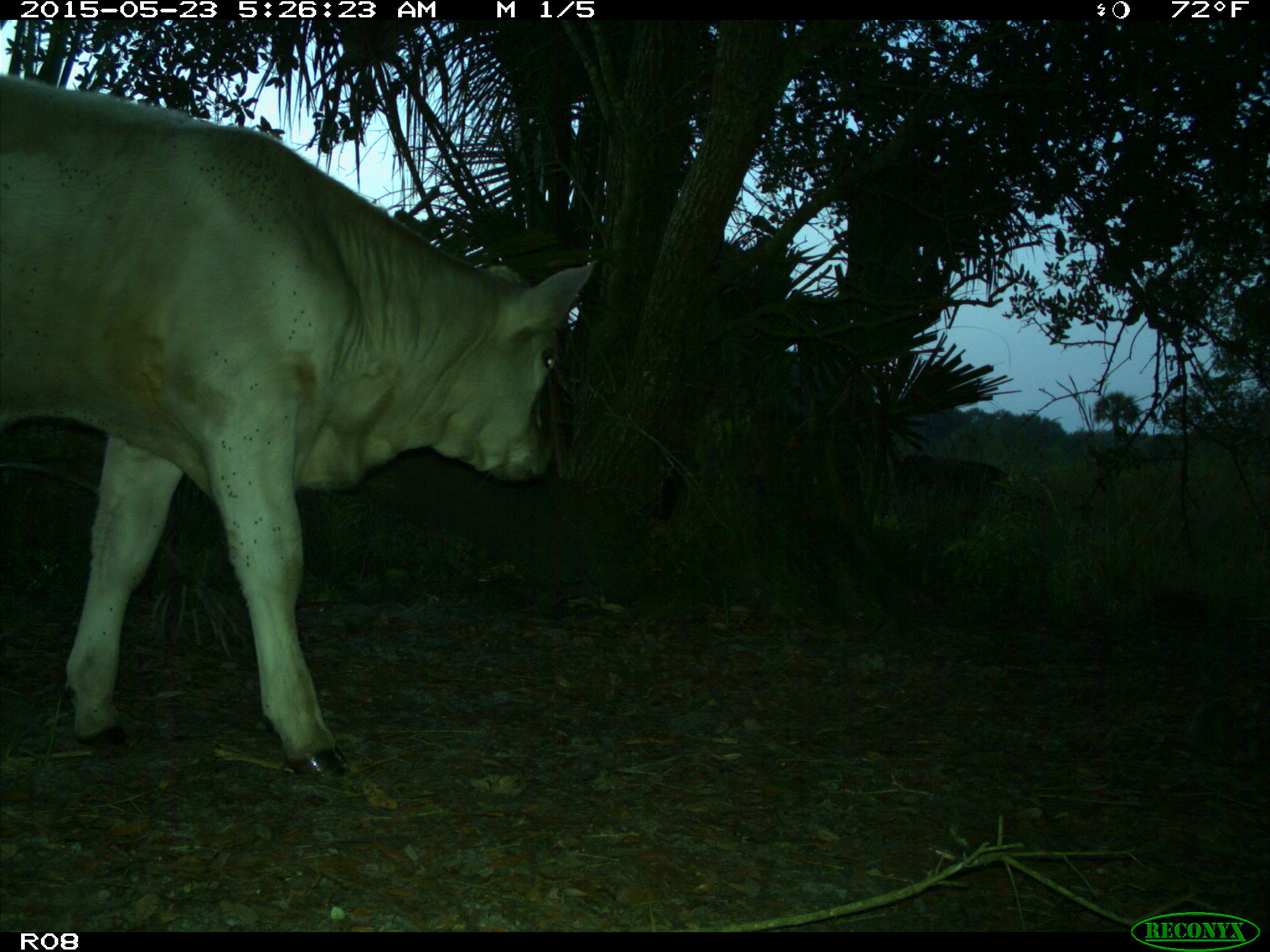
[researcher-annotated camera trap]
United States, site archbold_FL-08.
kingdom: Animalia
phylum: Chordata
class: Mammalia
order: Artiodactyla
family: Bovidae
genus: Bos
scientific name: Bos taurus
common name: domestic cow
Bos taurus (domestic cow).